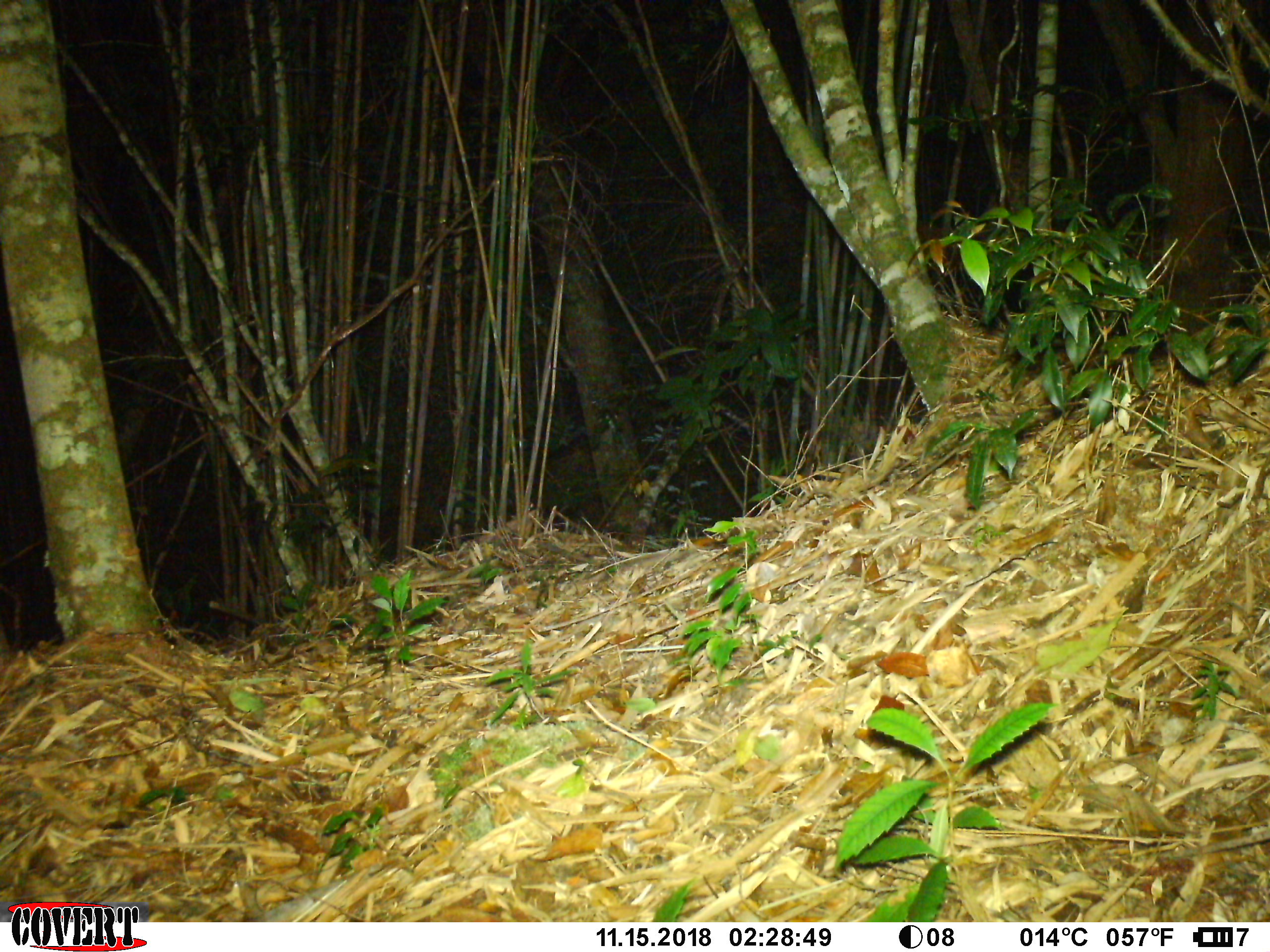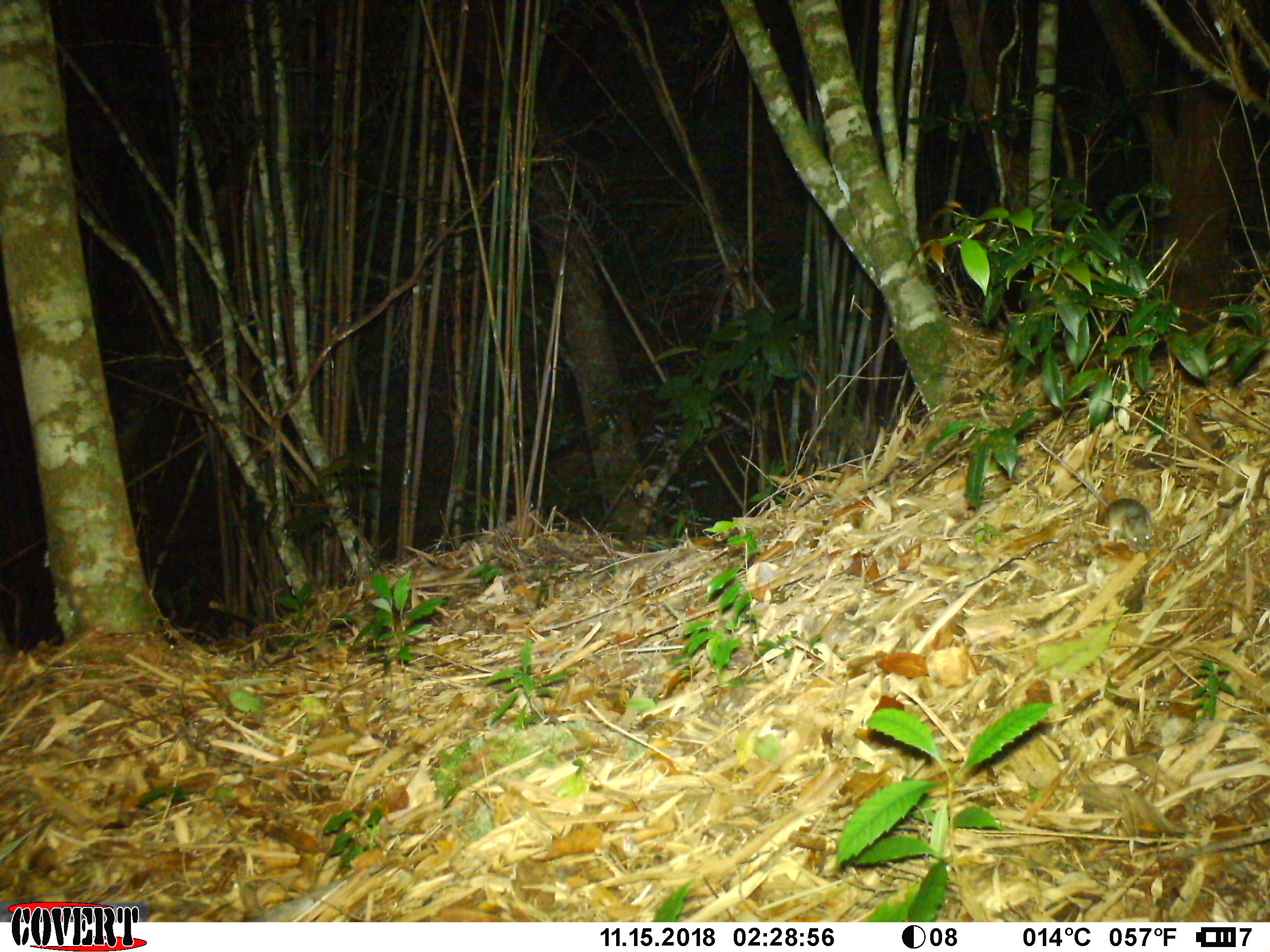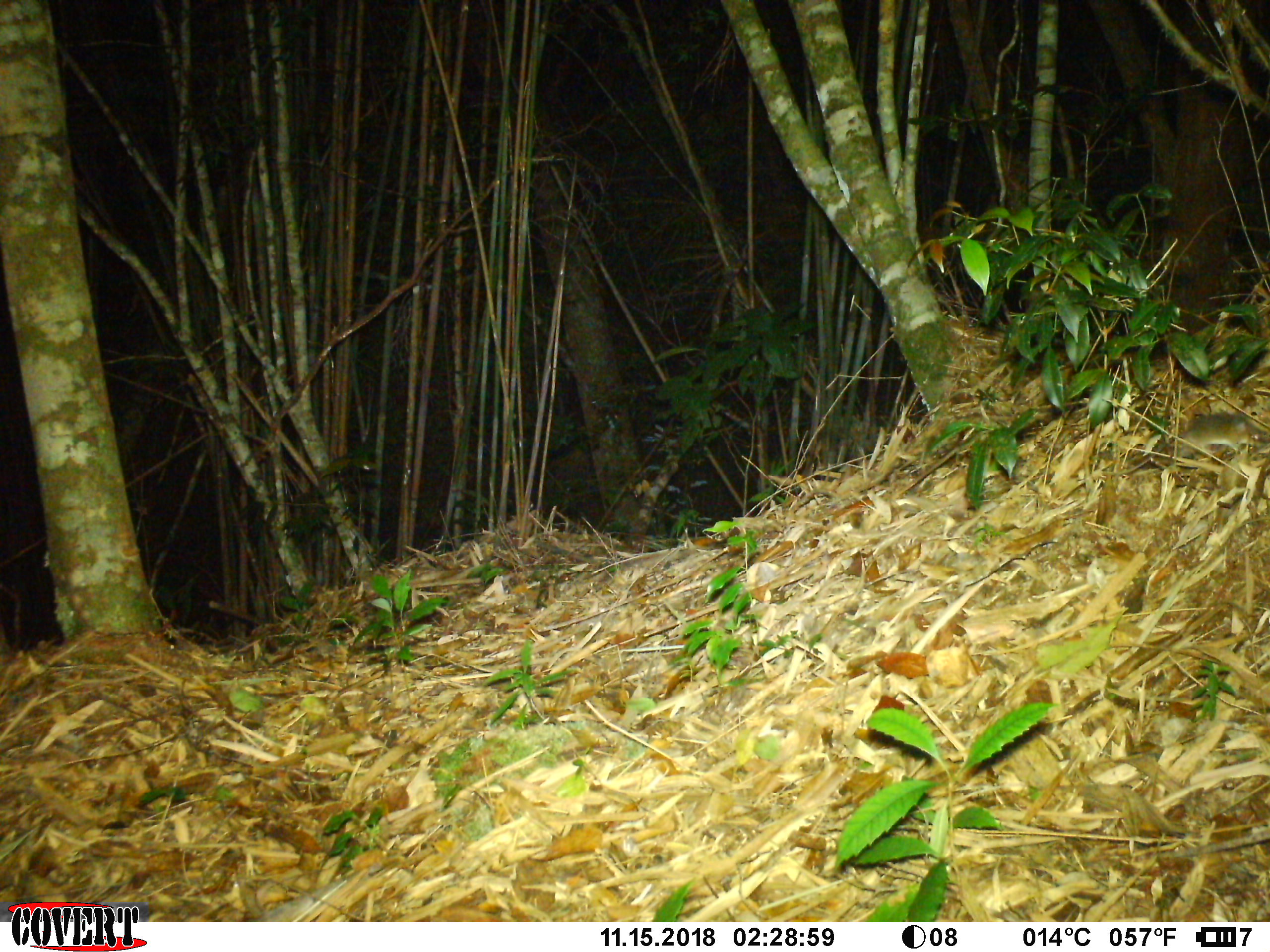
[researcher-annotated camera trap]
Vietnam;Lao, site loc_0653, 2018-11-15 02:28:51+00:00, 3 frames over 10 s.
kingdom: Animalia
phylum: Chordata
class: Mammalia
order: Rodentia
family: Muridae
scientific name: Muridae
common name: old-world mice and rats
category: unidentified murid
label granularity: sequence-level